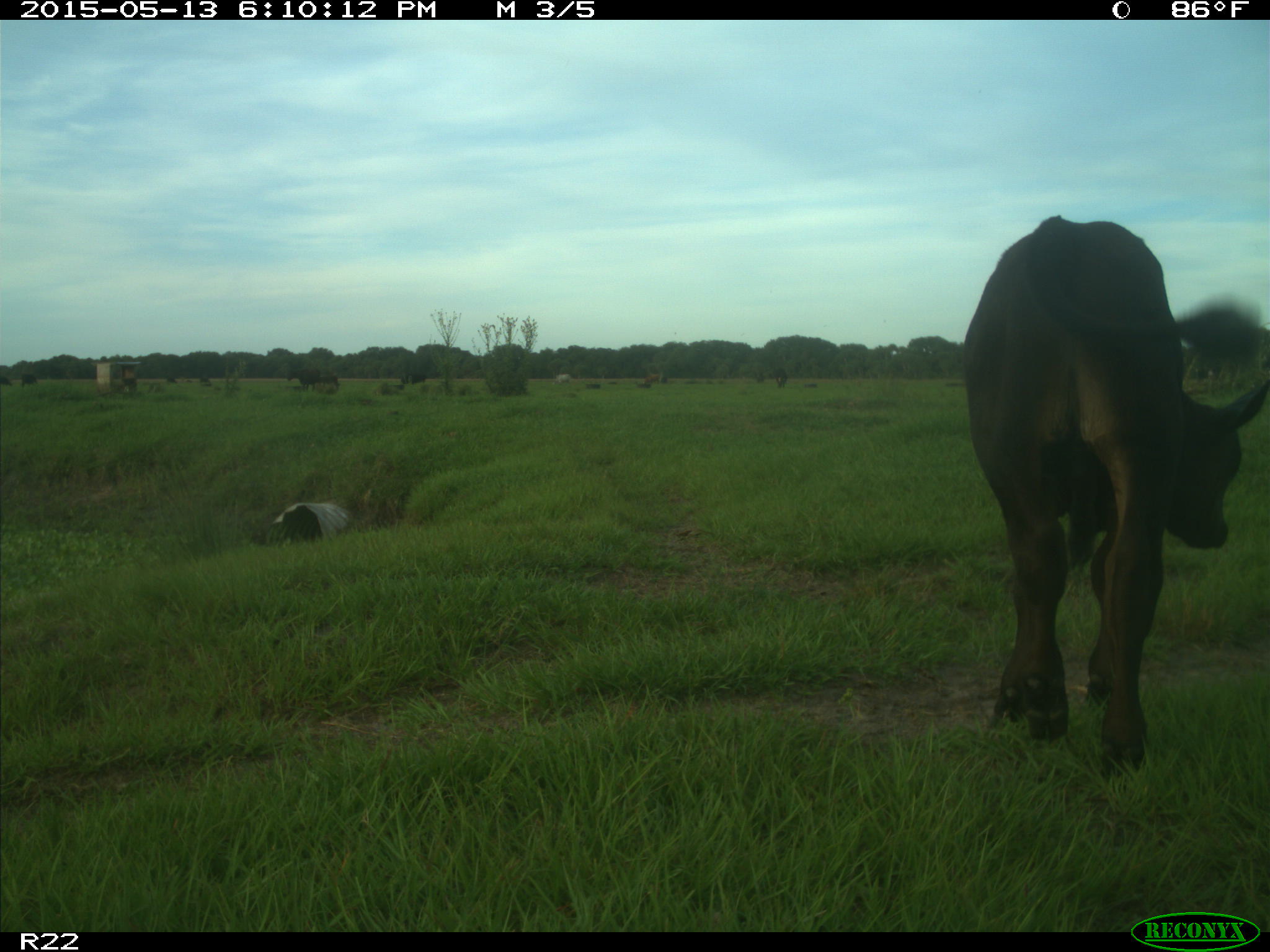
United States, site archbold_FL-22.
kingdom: Animalia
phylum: Chordata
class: Mammalia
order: Artiodactyla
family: Bovidae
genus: Bos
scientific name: Bos taurus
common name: domestic cow